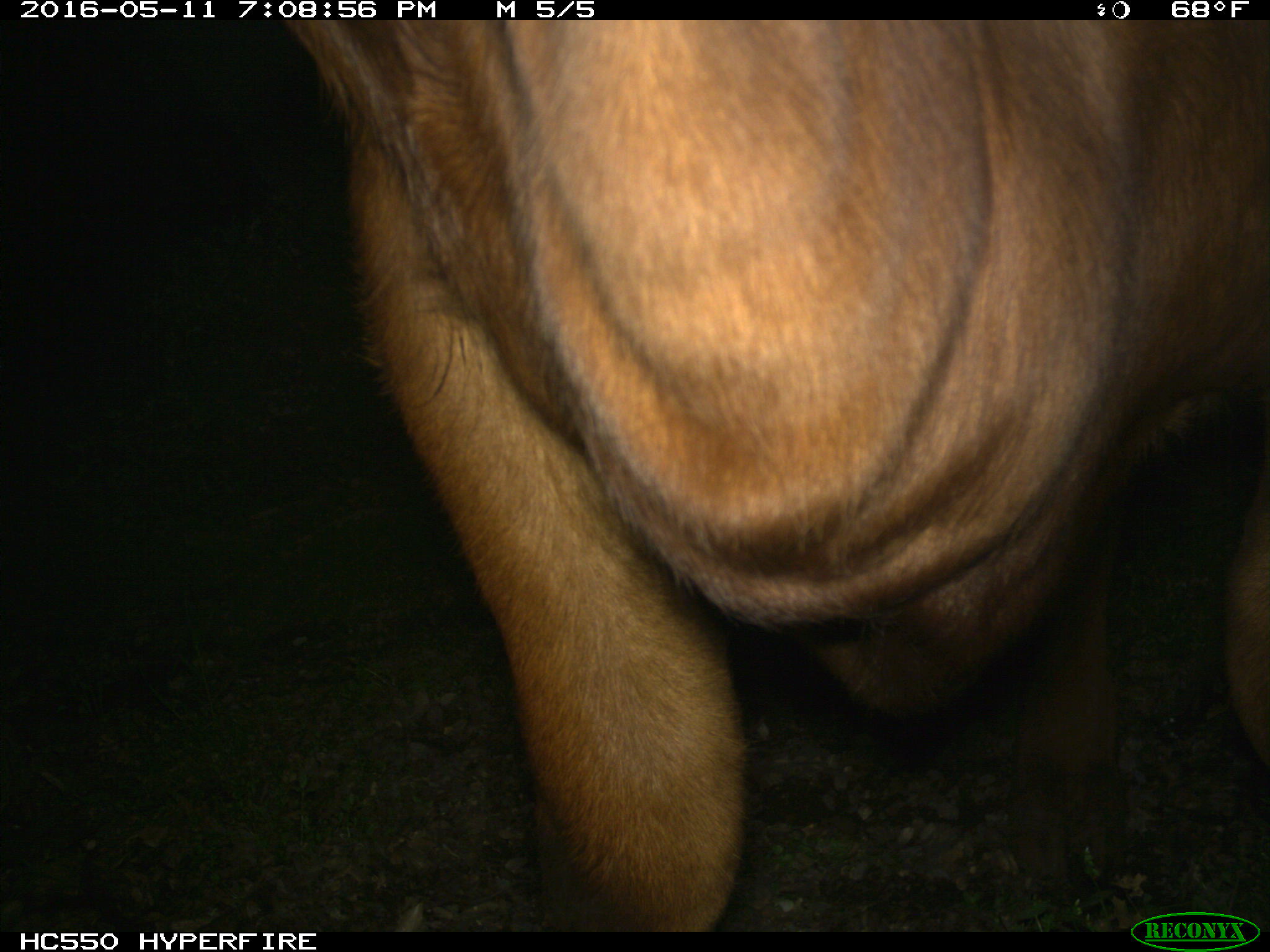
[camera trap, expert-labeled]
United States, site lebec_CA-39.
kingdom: Animalia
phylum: Chordata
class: Mammalia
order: Artiodactyla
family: Bovidae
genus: Bos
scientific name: Bos taurus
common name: domestic cow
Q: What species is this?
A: Bos taurus (domestic cow).